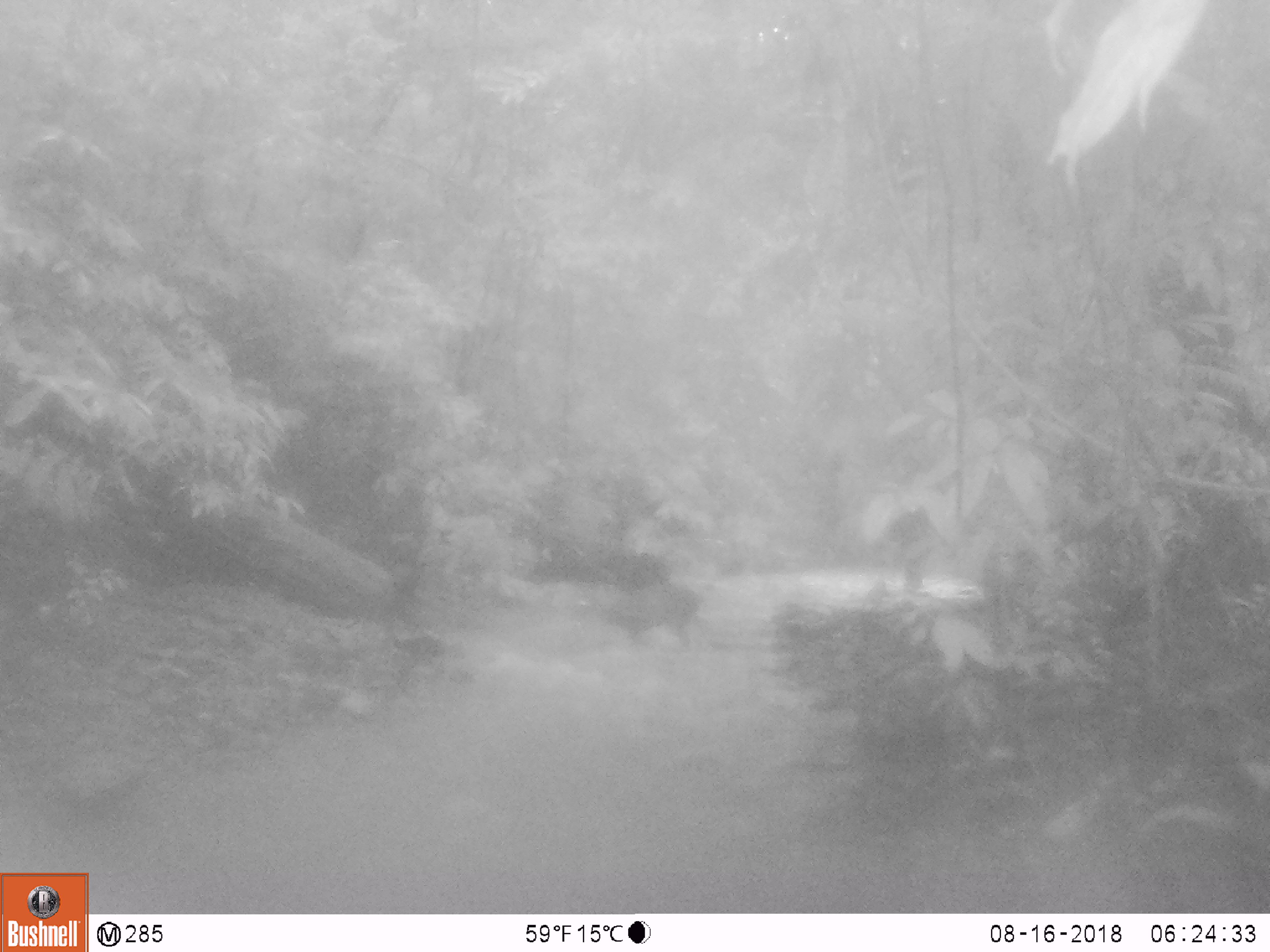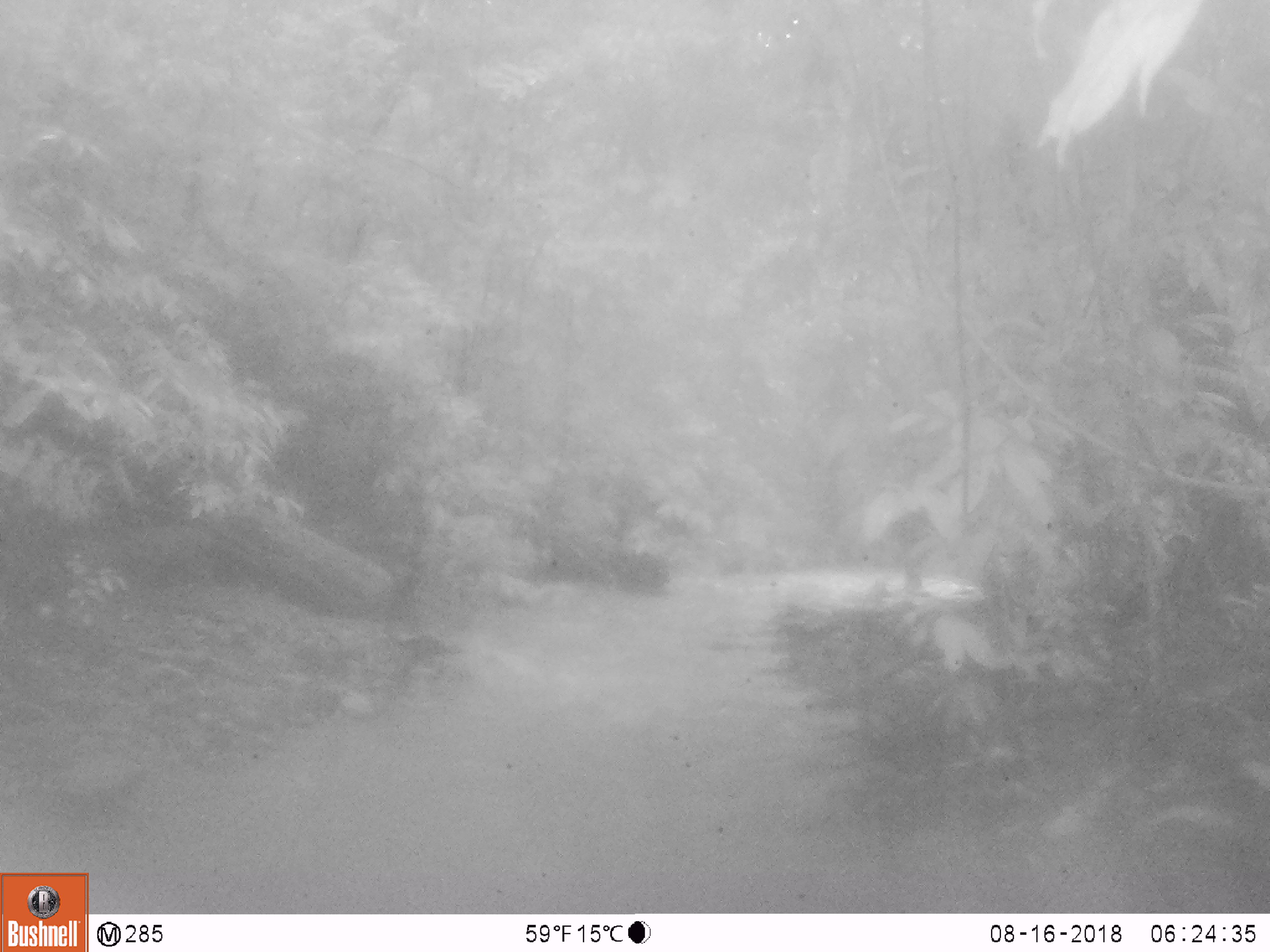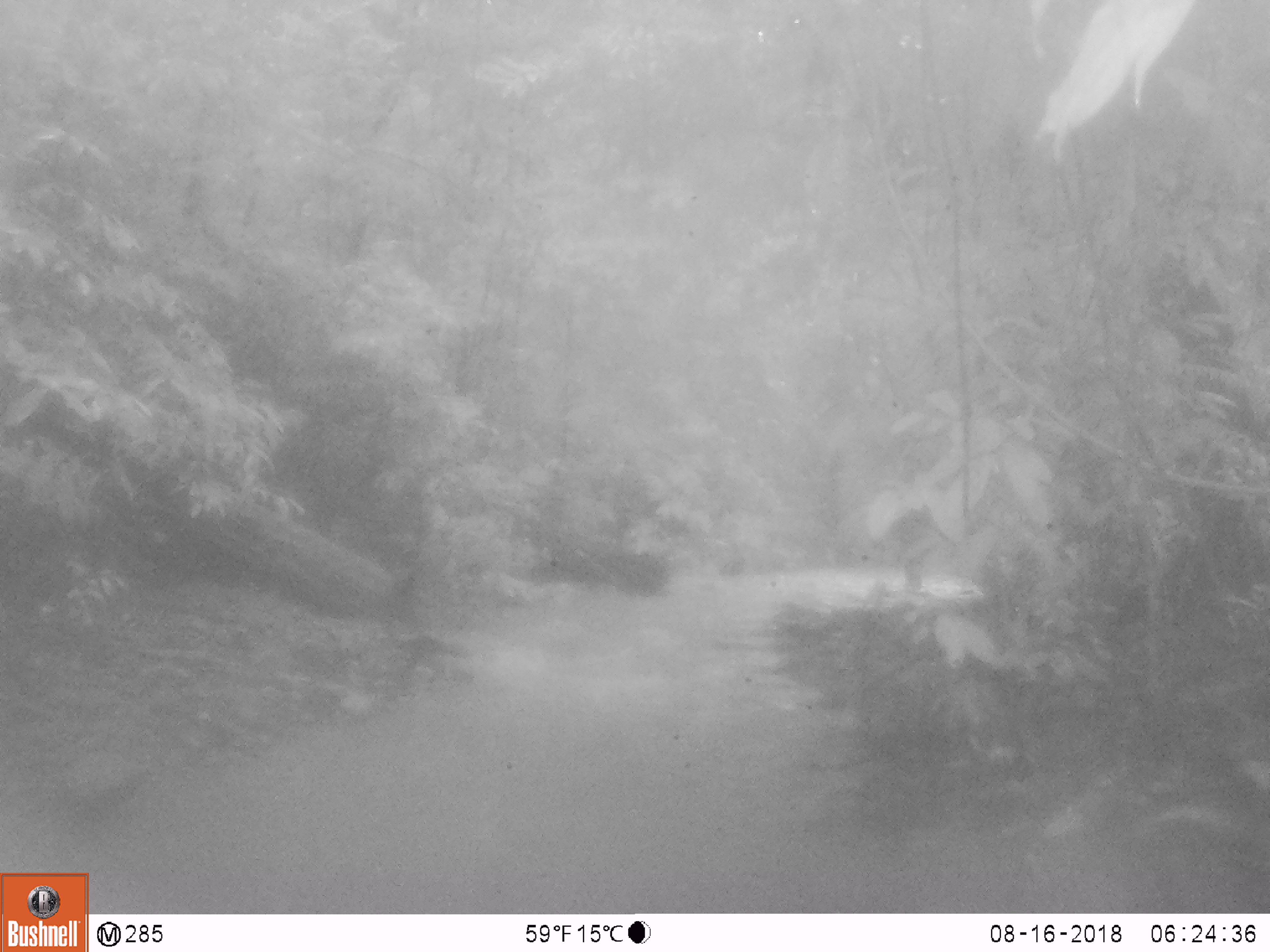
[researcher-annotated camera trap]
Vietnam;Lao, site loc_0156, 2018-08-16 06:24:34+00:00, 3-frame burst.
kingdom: Animalia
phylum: Chordata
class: Mammalia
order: Artiodactyla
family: Cervidae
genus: Muntiacus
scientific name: Muntiacus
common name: muntjacs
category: unidentified muntjac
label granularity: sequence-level